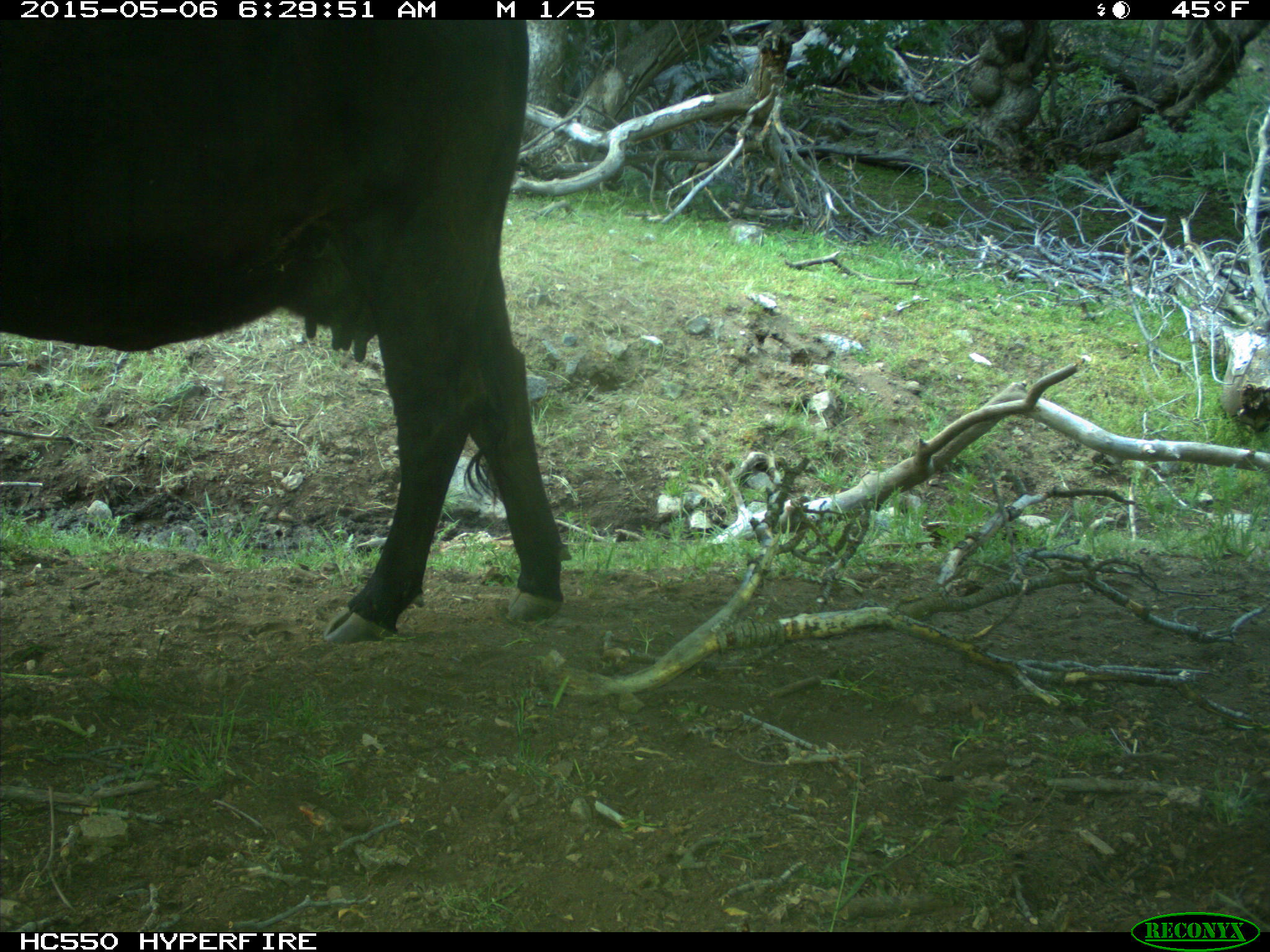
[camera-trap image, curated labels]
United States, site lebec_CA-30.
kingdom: Animalia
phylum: Chordata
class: Mammalia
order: Artiodactyla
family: Bovidae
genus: Bos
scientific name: Bos taurus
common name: domestic cow